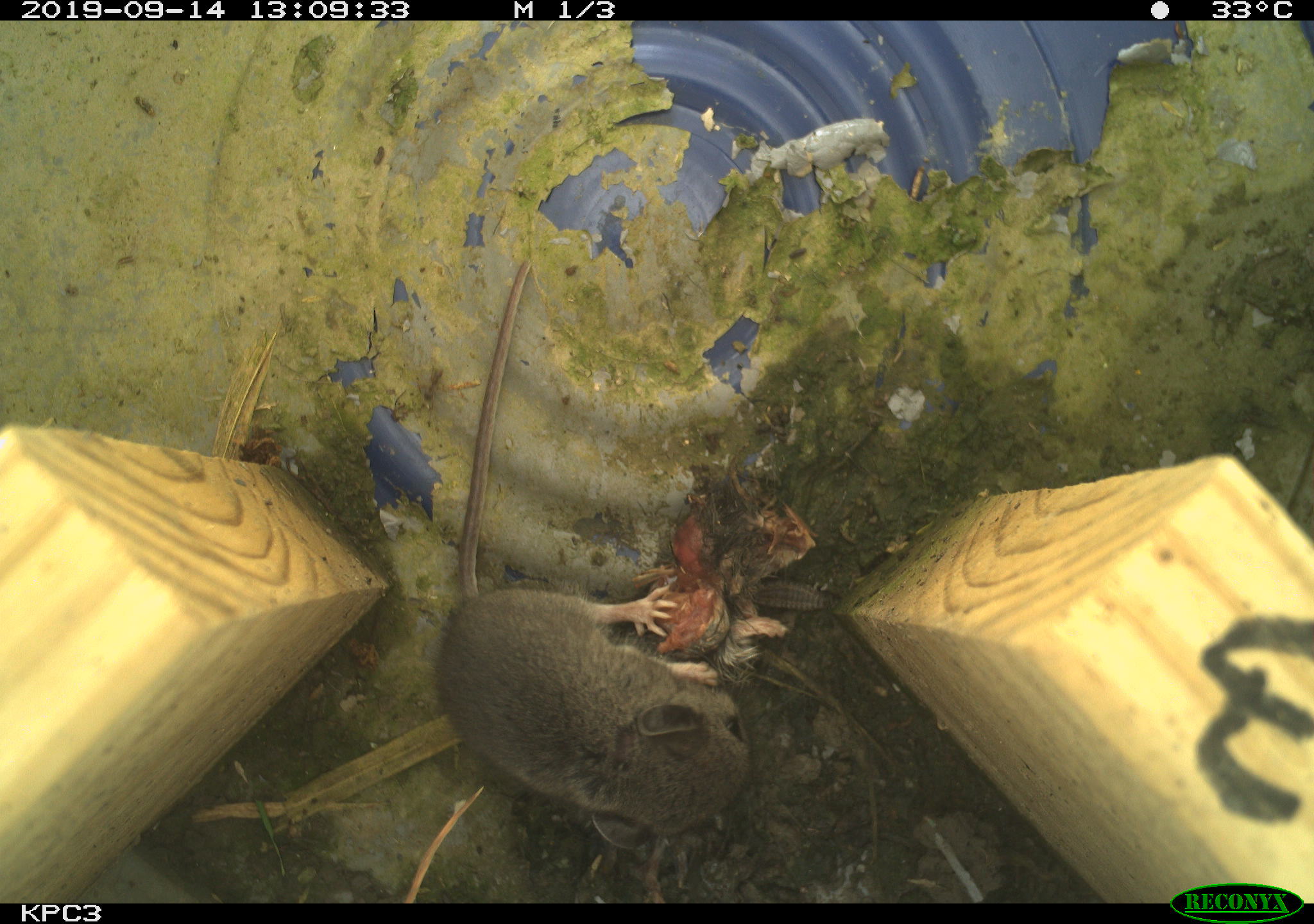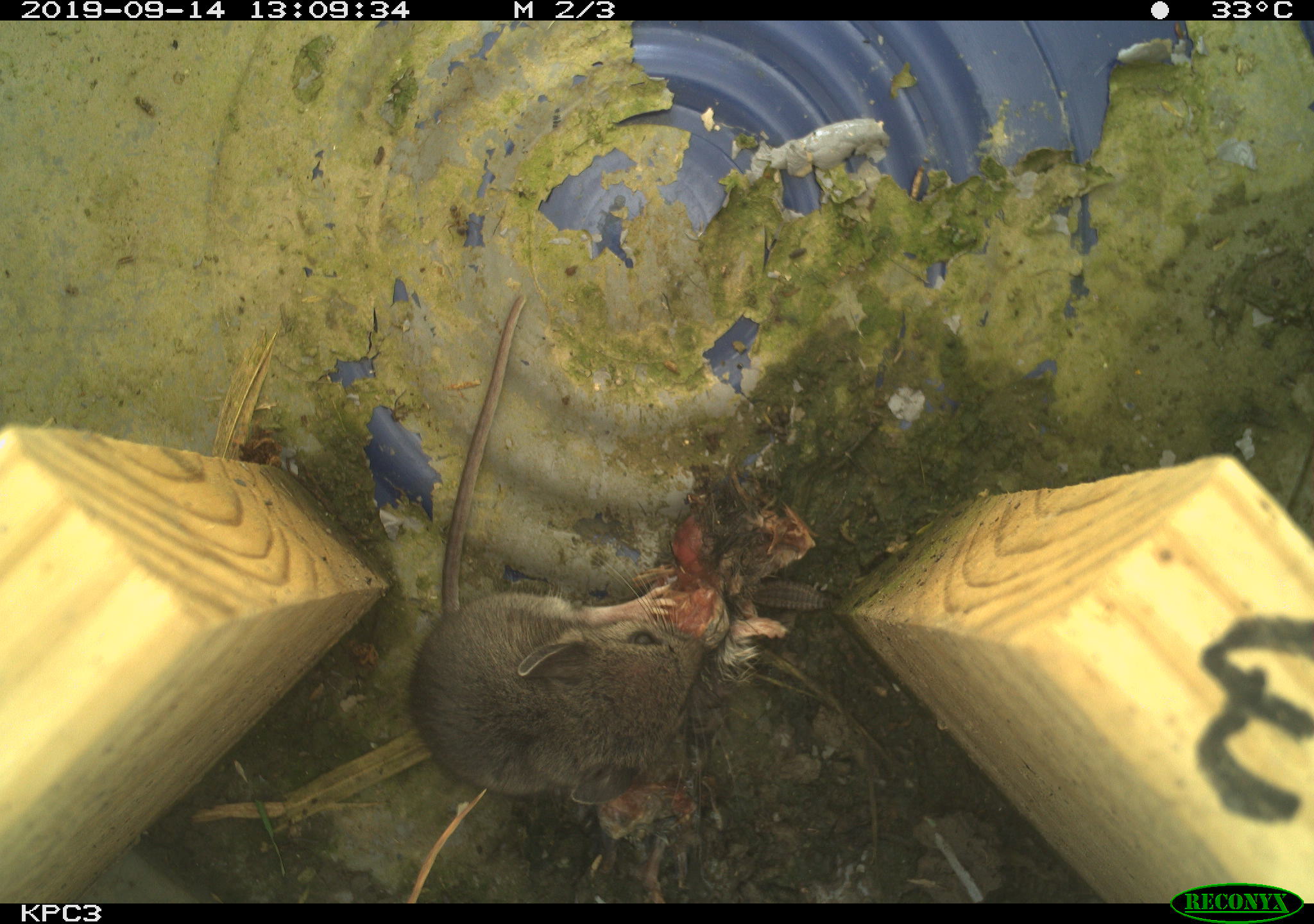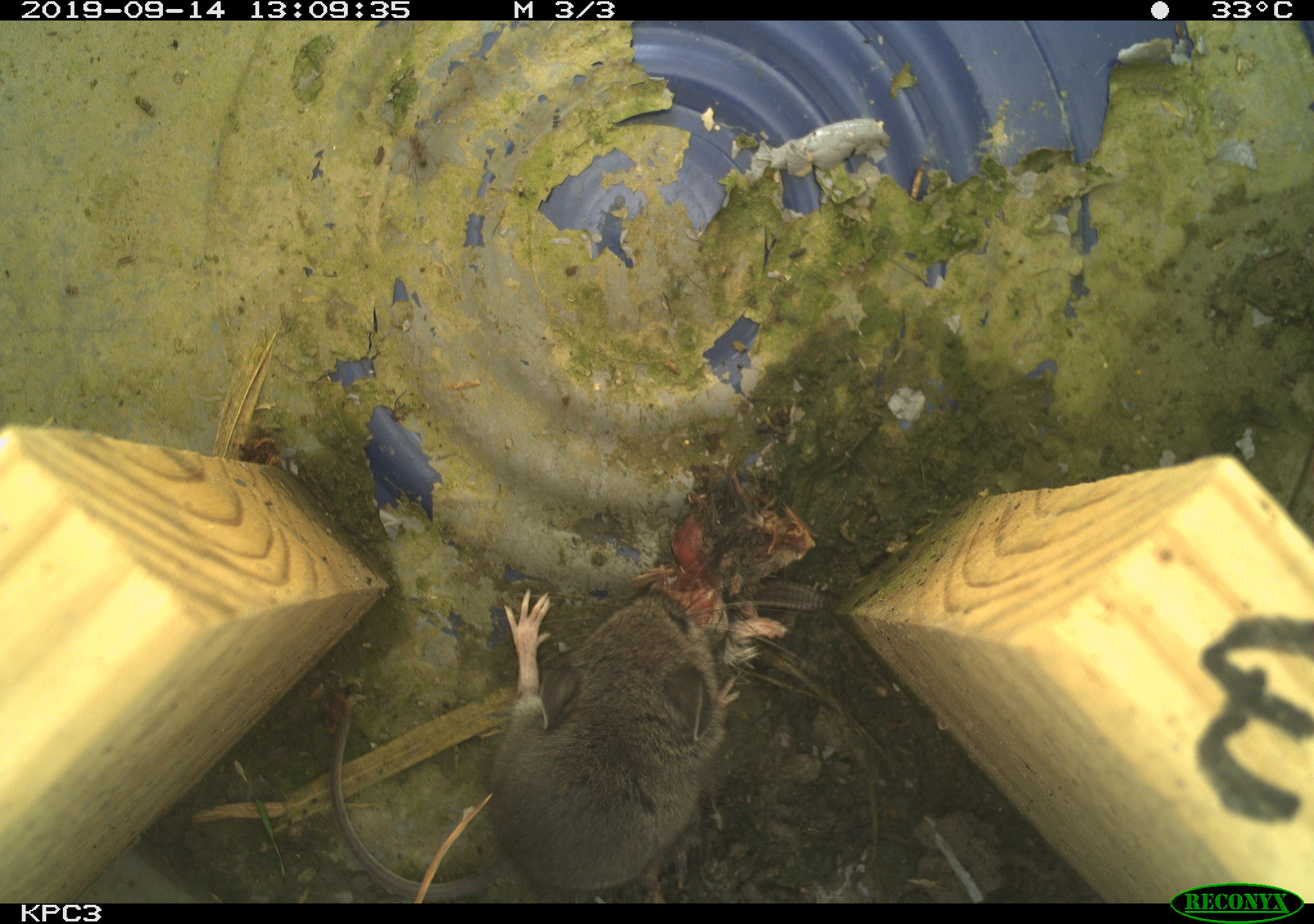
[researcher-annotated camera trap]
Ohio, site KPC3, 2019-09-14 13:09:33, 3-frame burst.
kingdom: Animalia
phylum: Chordata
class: Mammalia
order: Rodentia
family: Cricetidae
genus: Peromyscus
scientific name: Peromyscus leucopus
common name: white-footed mouse